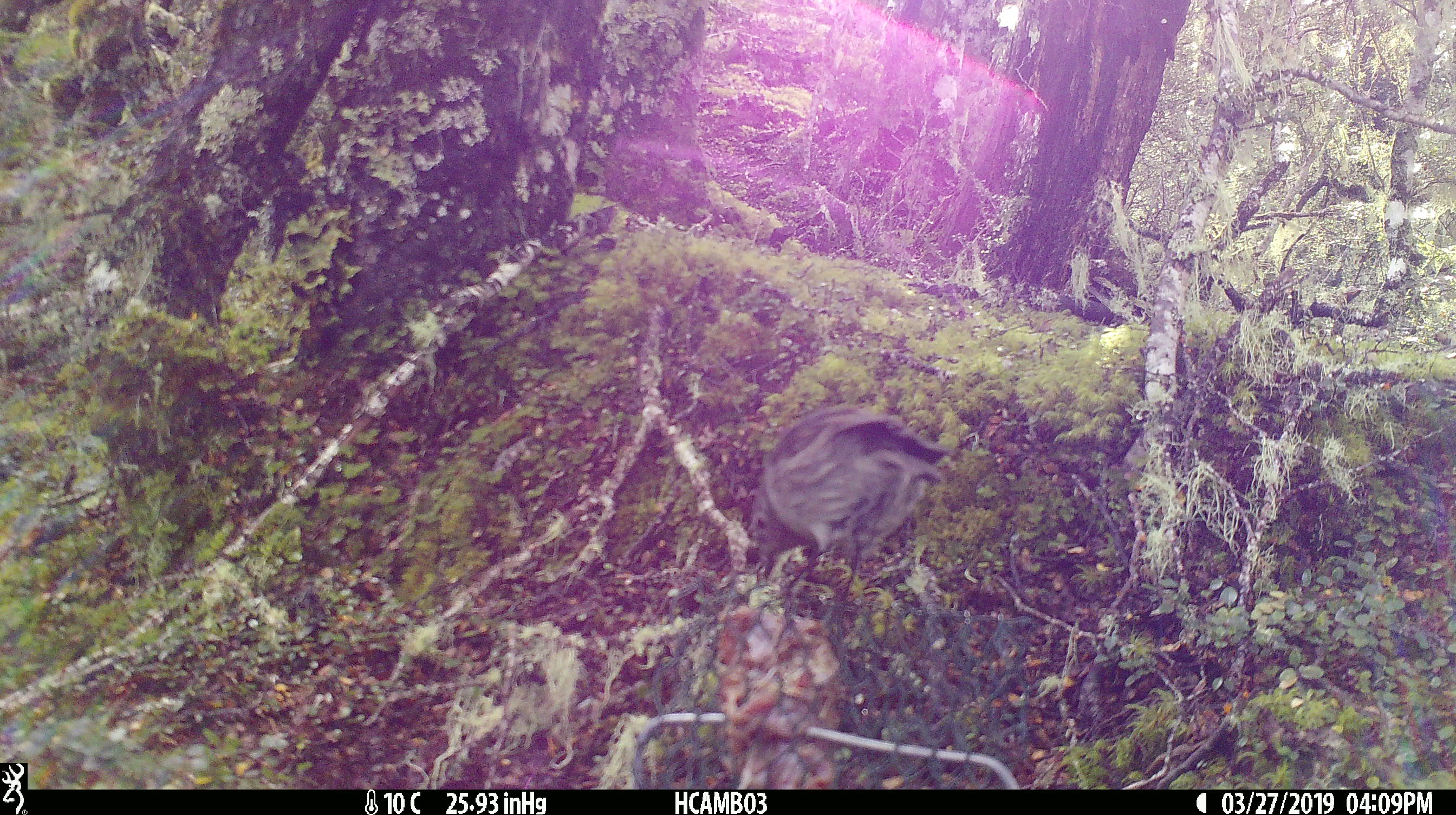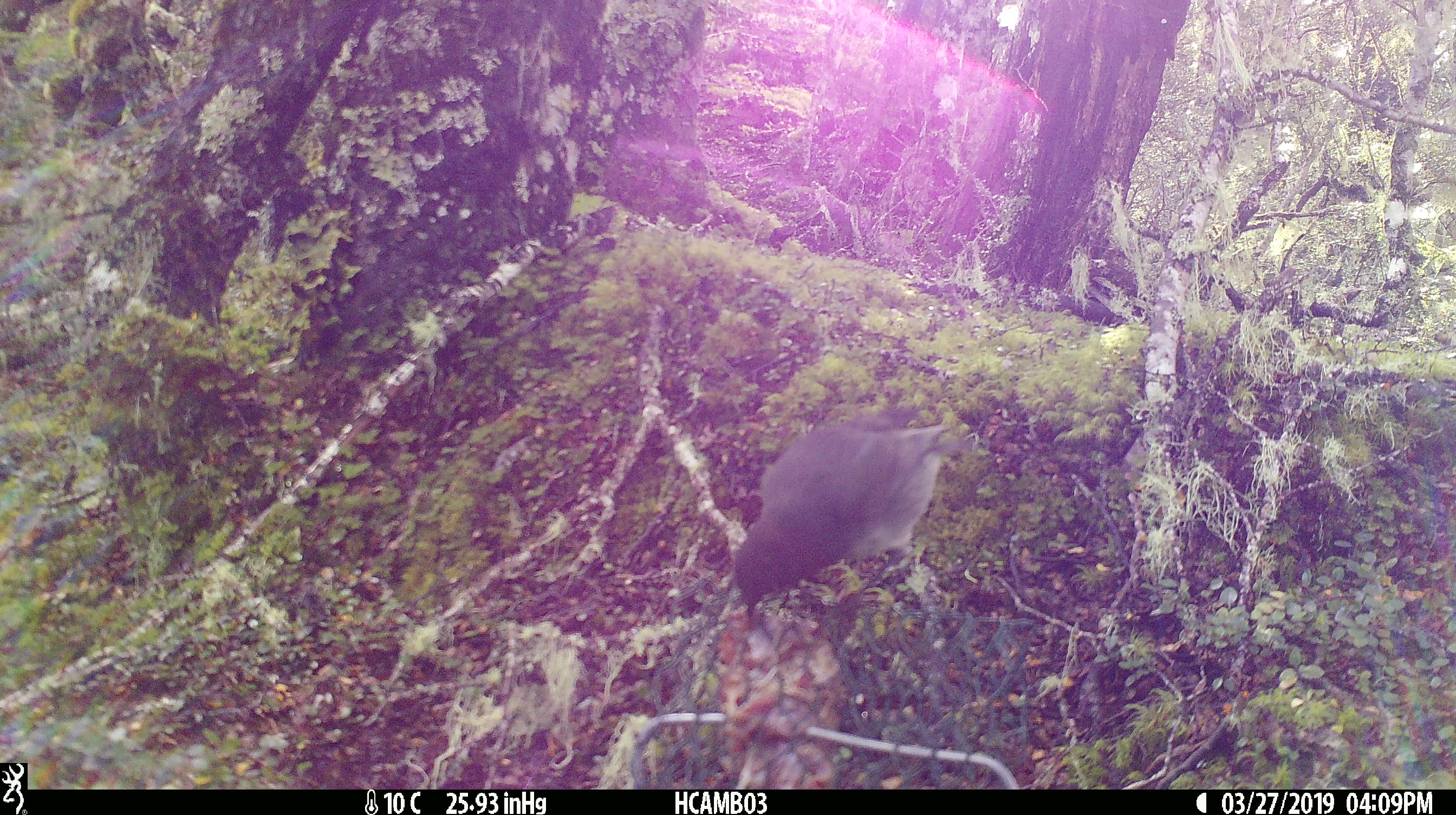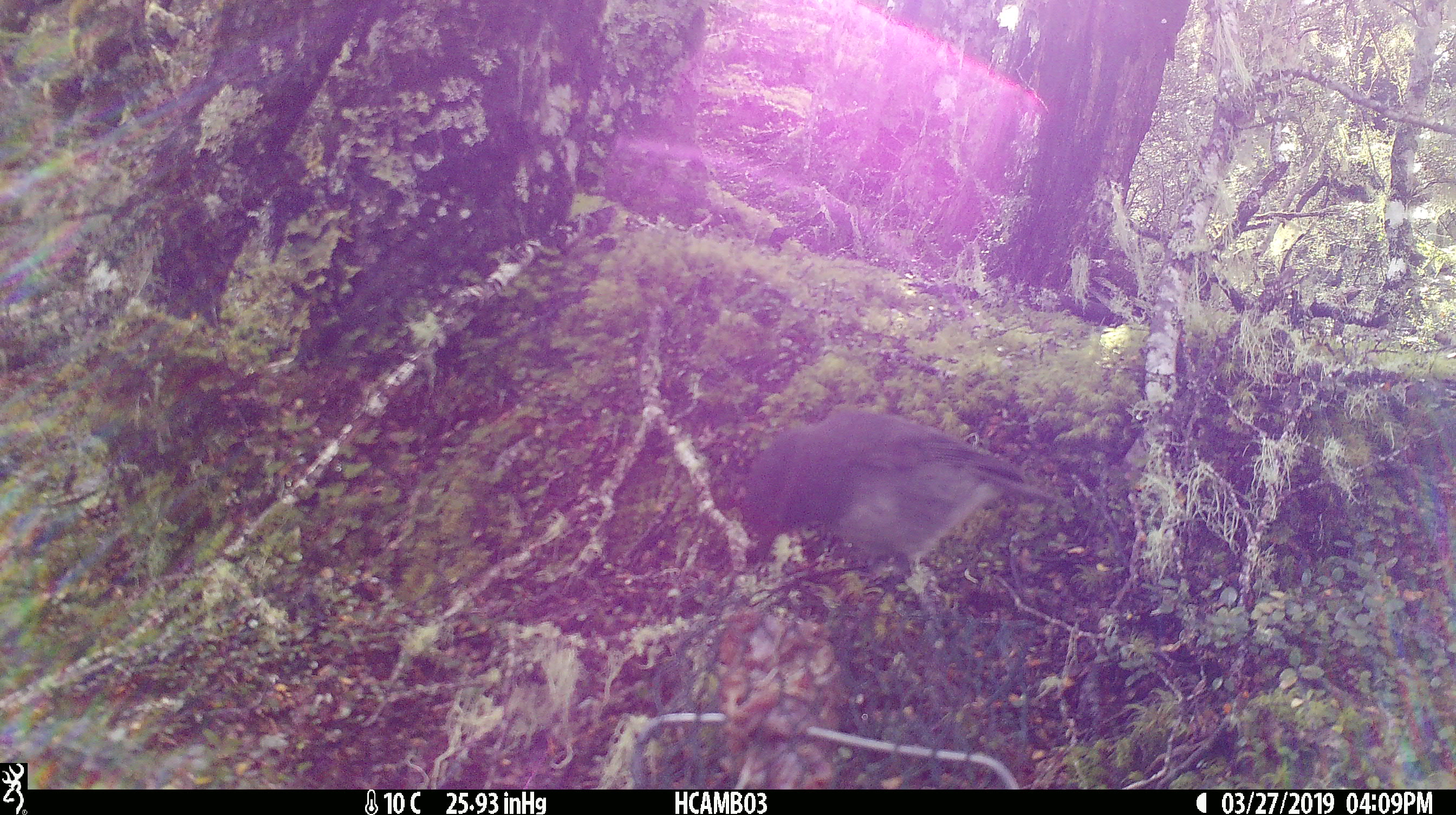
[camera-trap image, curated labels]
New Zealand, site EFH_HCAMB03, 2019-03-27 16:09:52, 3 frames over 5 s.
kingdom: Animalia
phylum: Chordata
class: Aves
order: Passeriformes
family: Petroicidae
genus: Petroica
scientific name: Petroica australis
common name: new zealand robin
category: robin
Robin (new zealand robin) (Petroica australis).